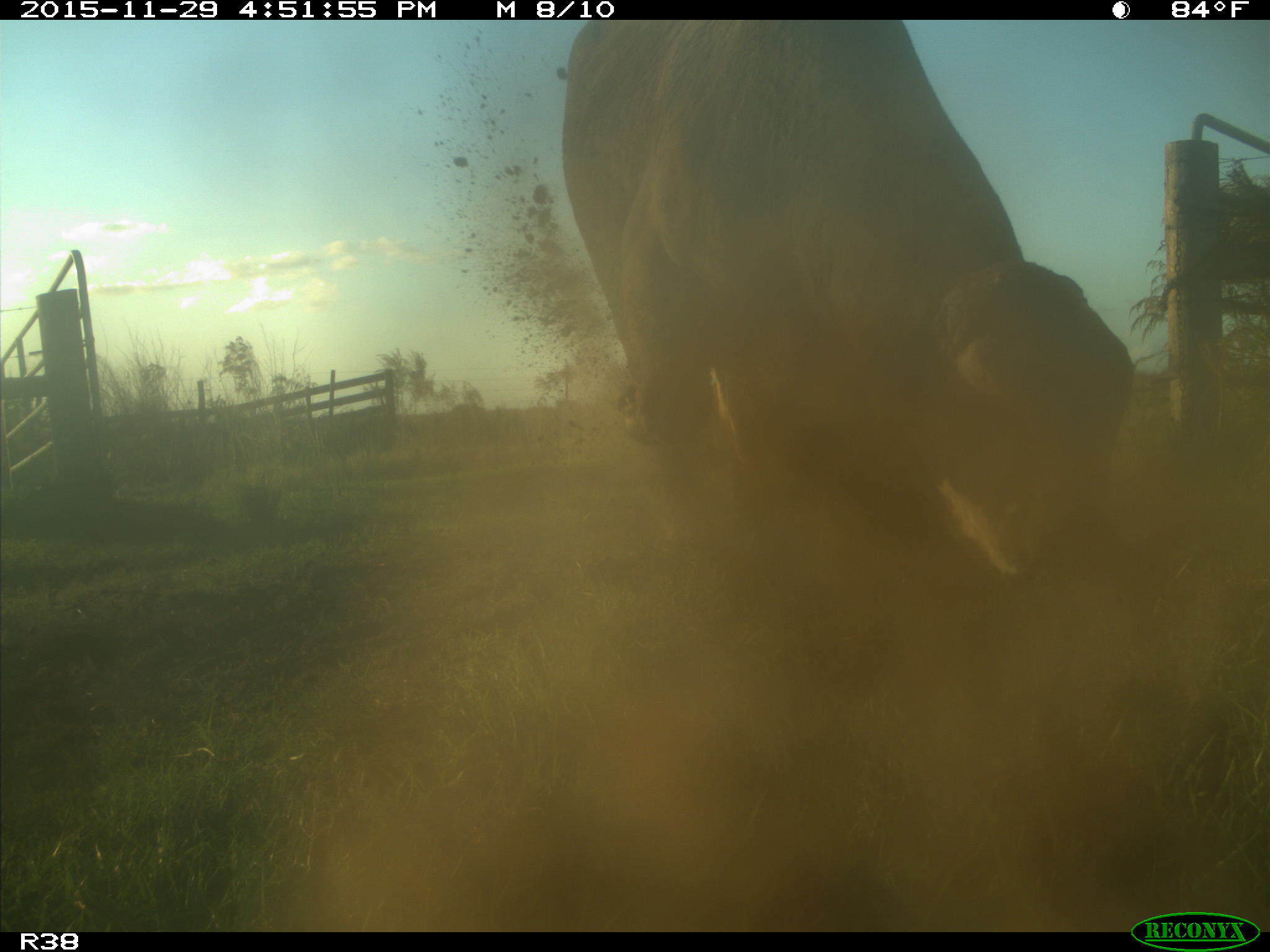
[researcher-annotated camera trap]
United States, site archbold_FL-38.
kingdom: Animalia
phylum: Chordata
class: Mammalia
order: Artiodactyla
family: Bovidae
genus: Bos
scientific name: Bos taurus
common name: domestic cow